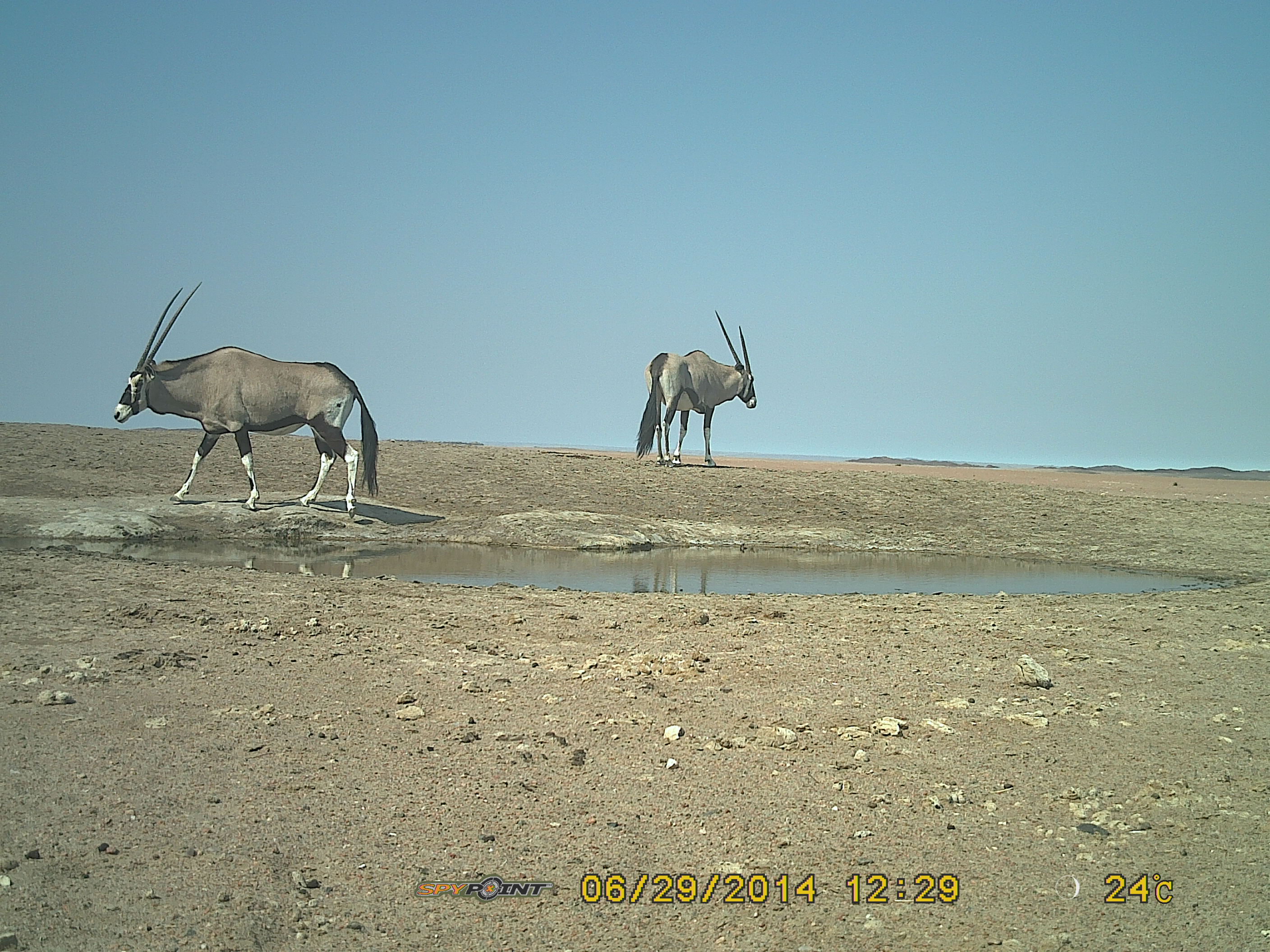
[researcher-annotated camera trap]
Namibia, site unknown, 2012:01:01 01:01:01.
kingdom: Animalia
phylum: Chordata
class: Mammalia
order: Artiodactyla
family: Bovidae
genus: Oryx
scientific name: Oryx gazella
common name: gemsbok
Oryx gazella (gemsbok).